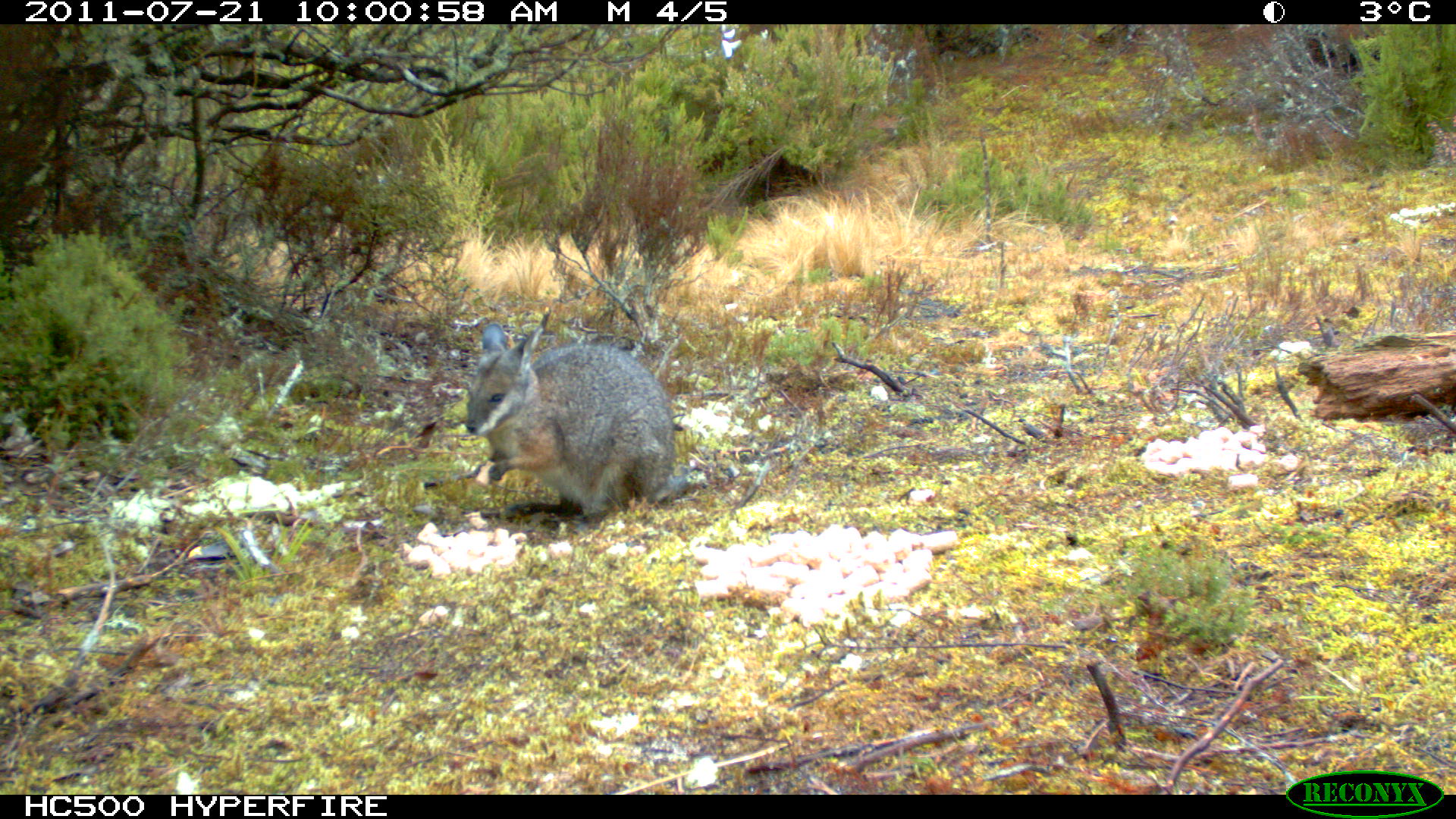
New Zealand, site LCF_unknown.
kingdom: Animalia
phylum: Chordata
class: Mammalia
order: Diprotodontia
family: Macropodidae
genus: Notamacropus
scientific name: Notamacropus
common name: wallaby